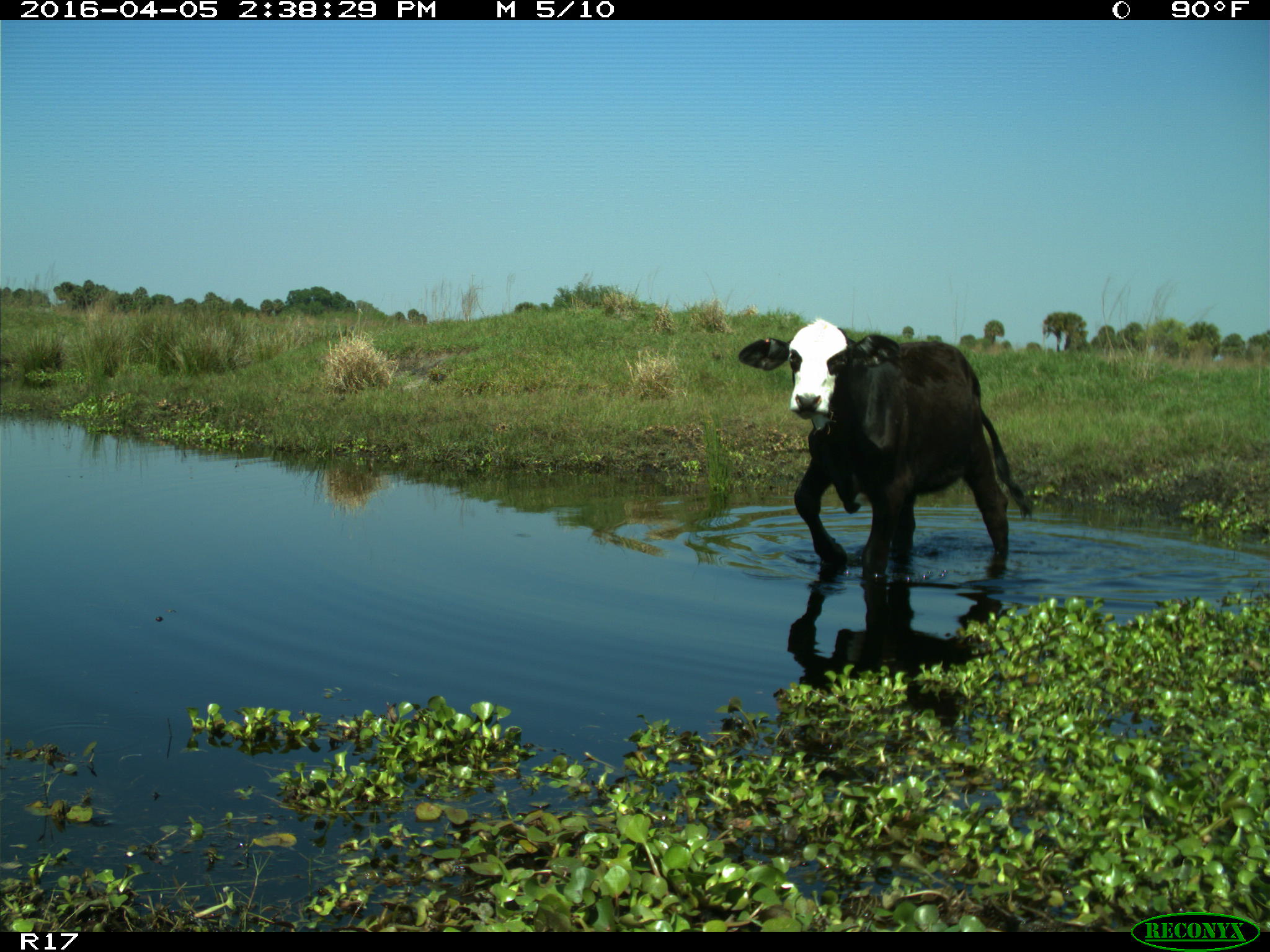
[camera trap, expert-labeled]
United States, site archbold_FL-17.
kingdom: Animalia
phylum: Chordata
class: Mammalia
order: Artiodactyla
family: Bovidae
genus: Bos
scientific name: Bos taurus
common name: domestic cow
Bos taurus (domestic cow).